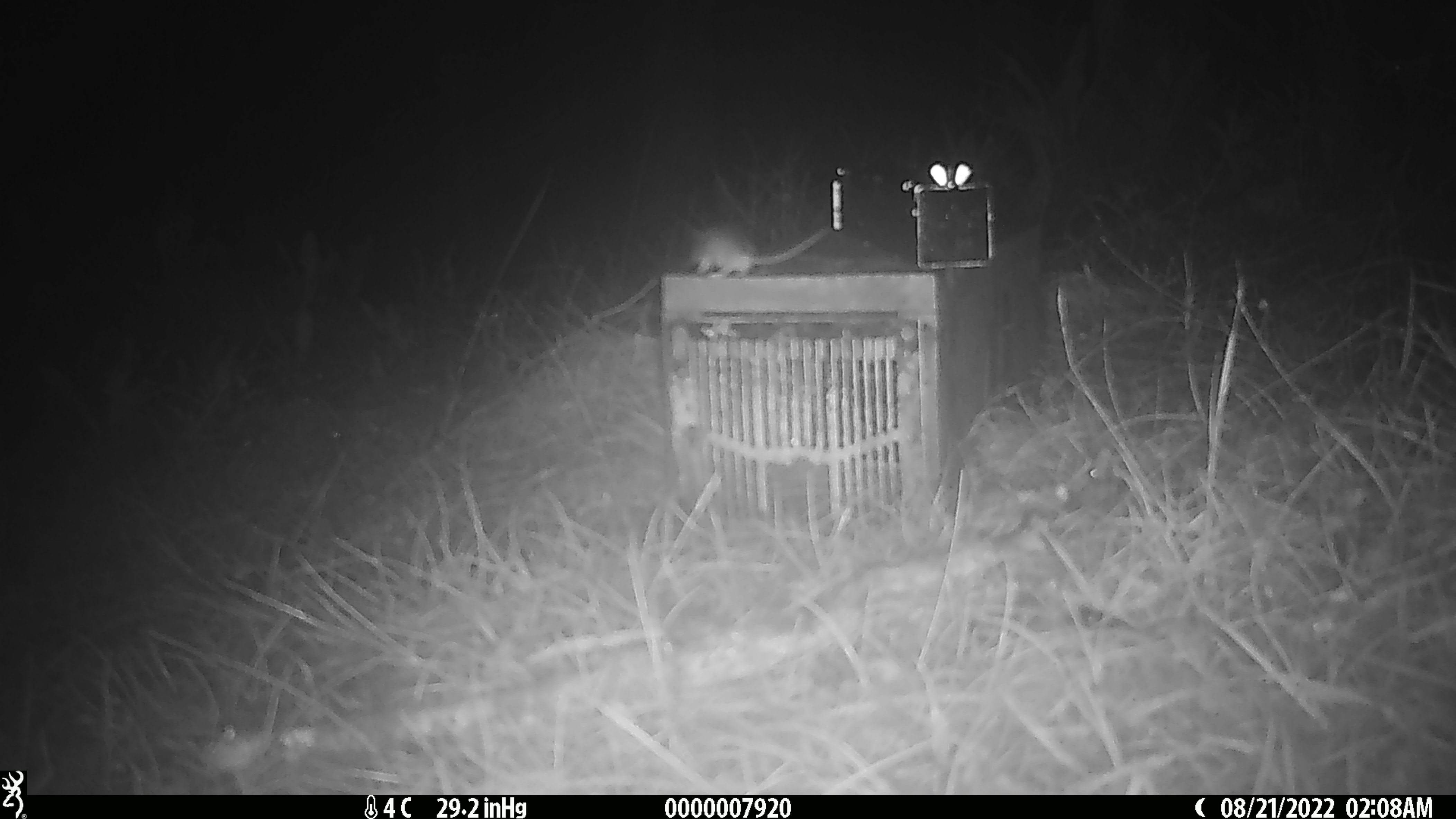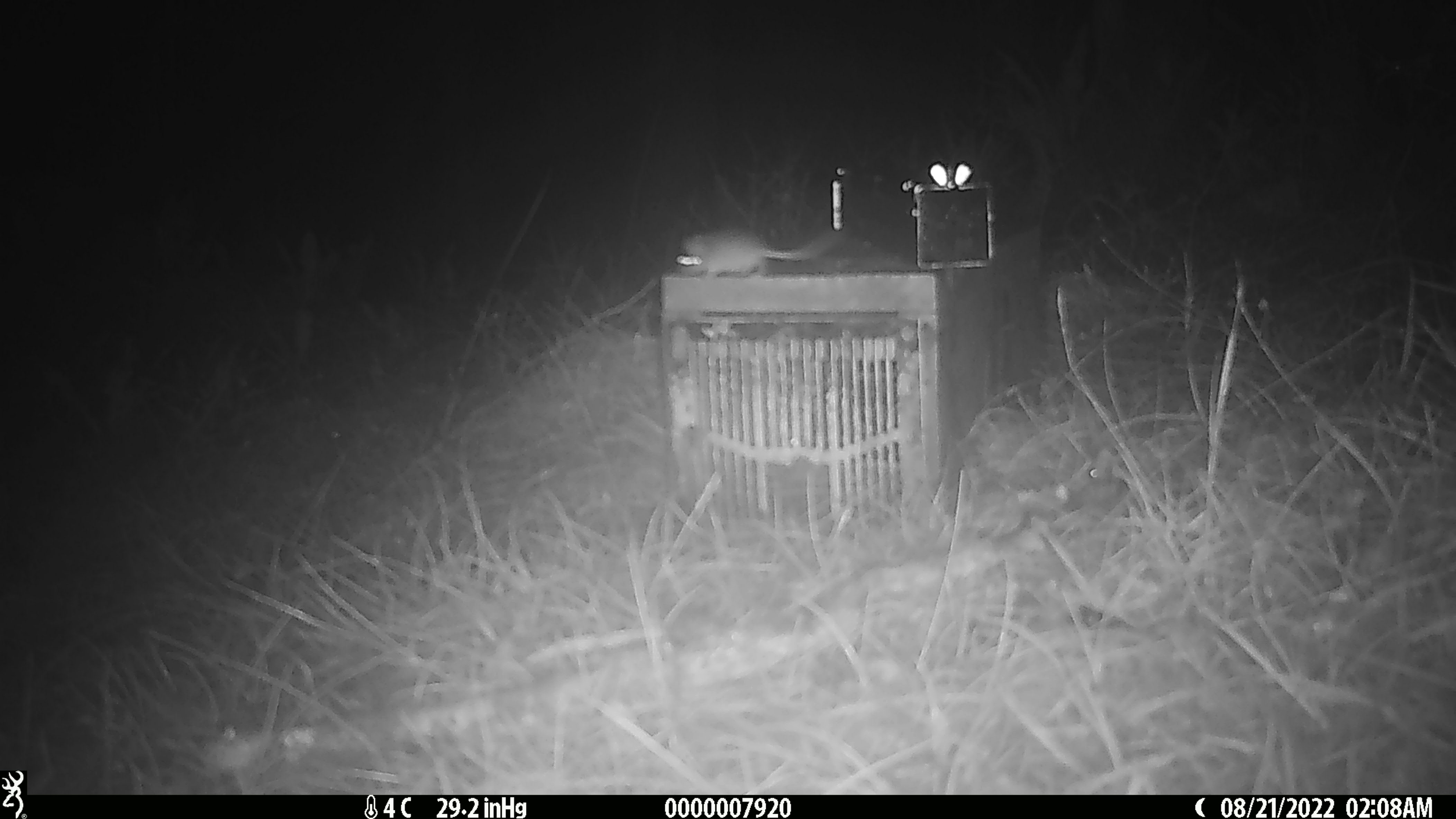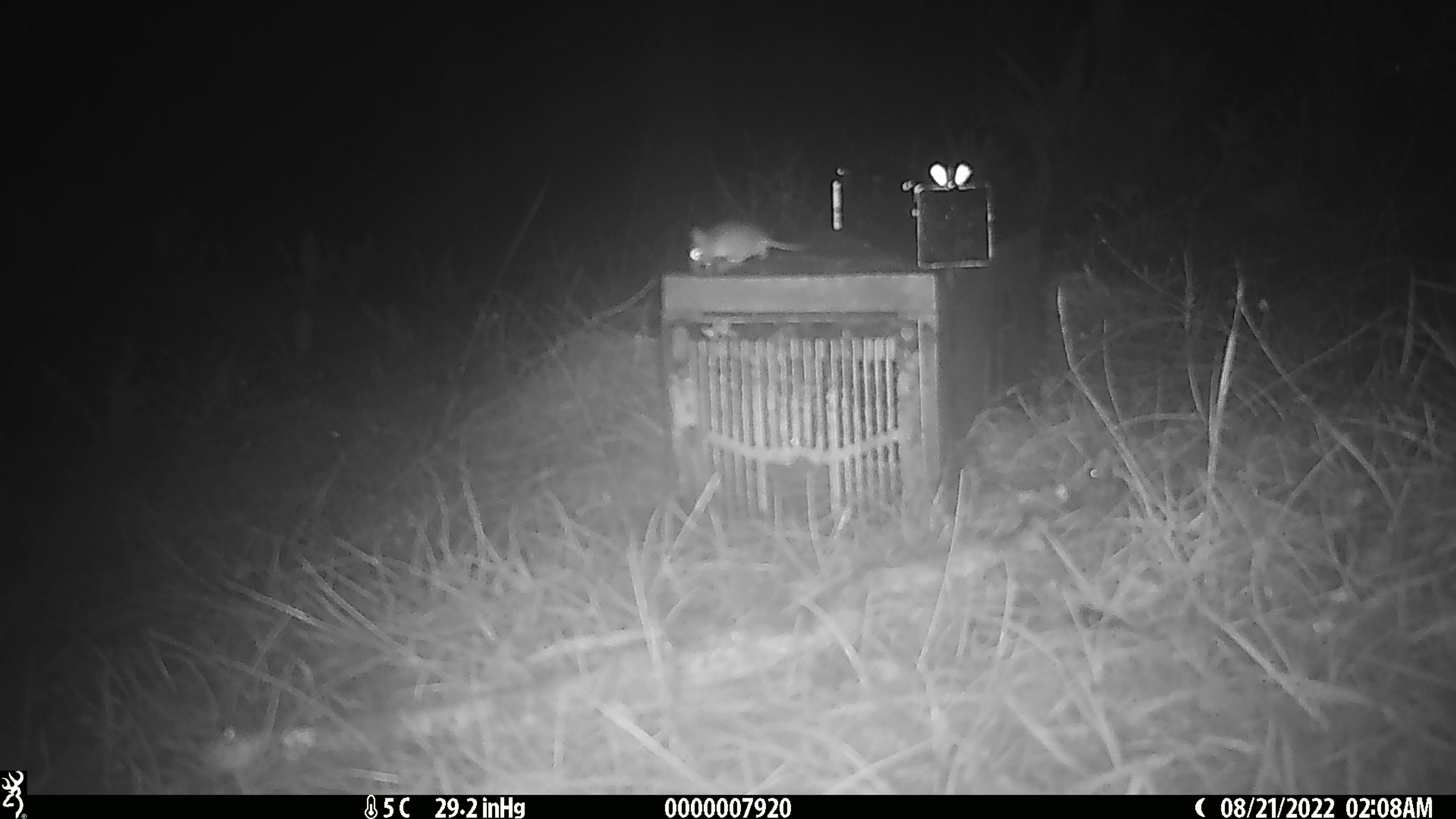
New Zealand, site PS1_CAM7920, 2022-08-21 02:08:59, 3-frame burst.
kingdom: Animalia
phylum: Chordata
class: Mammalia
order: Rodentia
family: Muridae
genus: Mus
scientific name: Mus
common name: mouse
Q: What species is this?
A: Mouse (Mus).